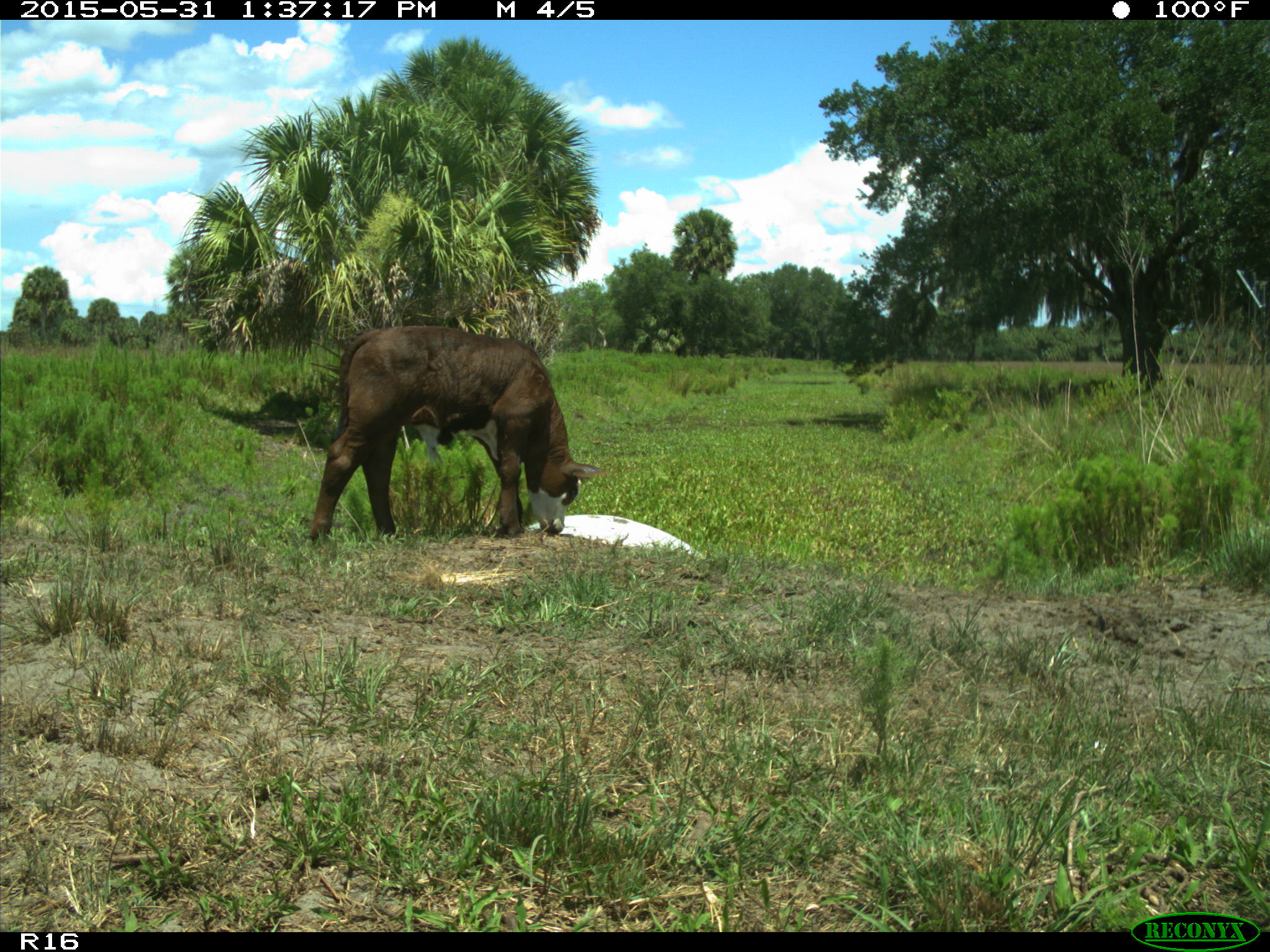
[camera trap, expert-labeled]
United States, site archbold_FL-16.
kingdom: Animalia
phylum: Chordata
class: Mammalia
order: Artiodactyla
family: Bovidae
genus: Bos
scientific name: Bos taurus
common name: domestic cow